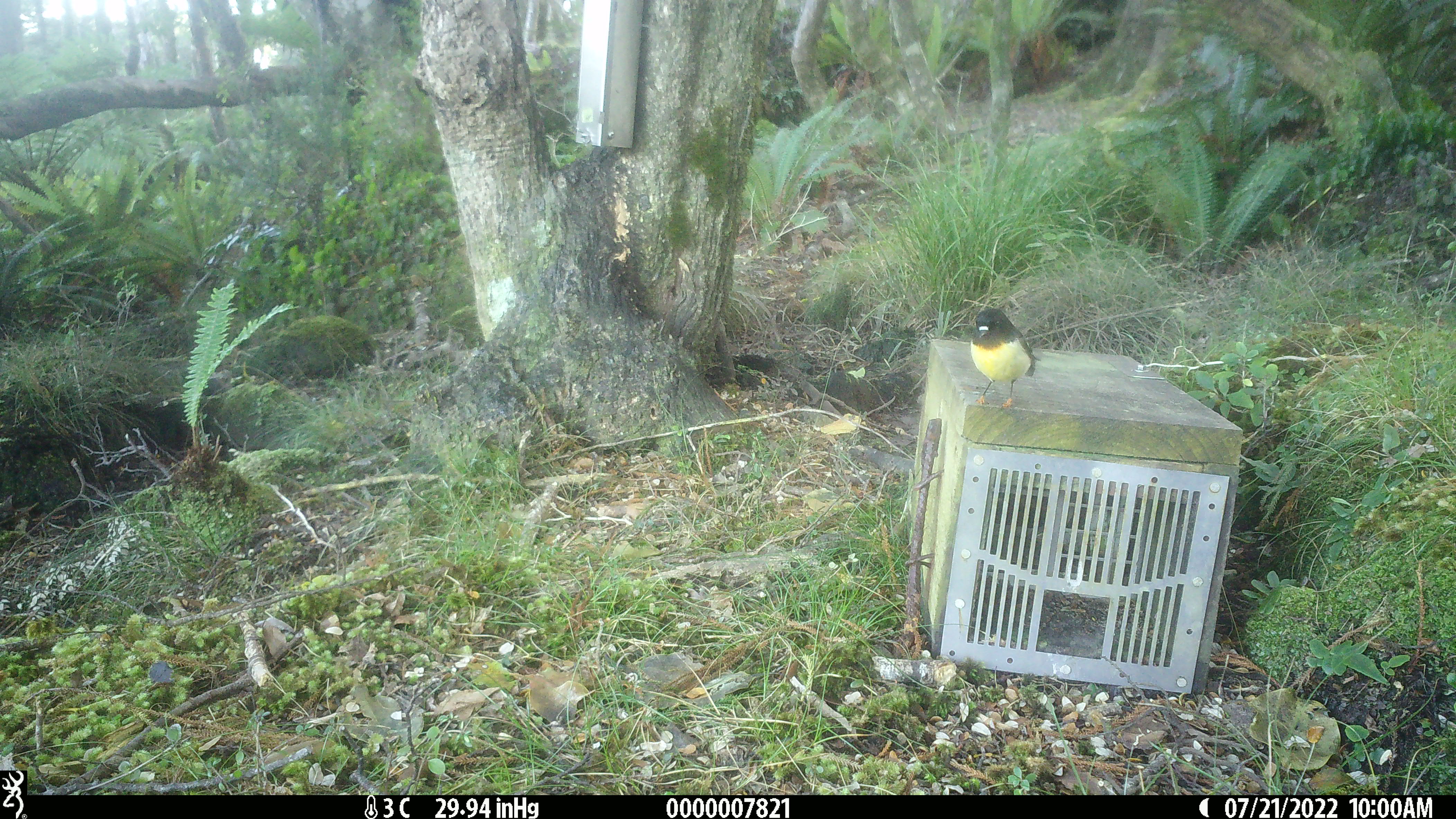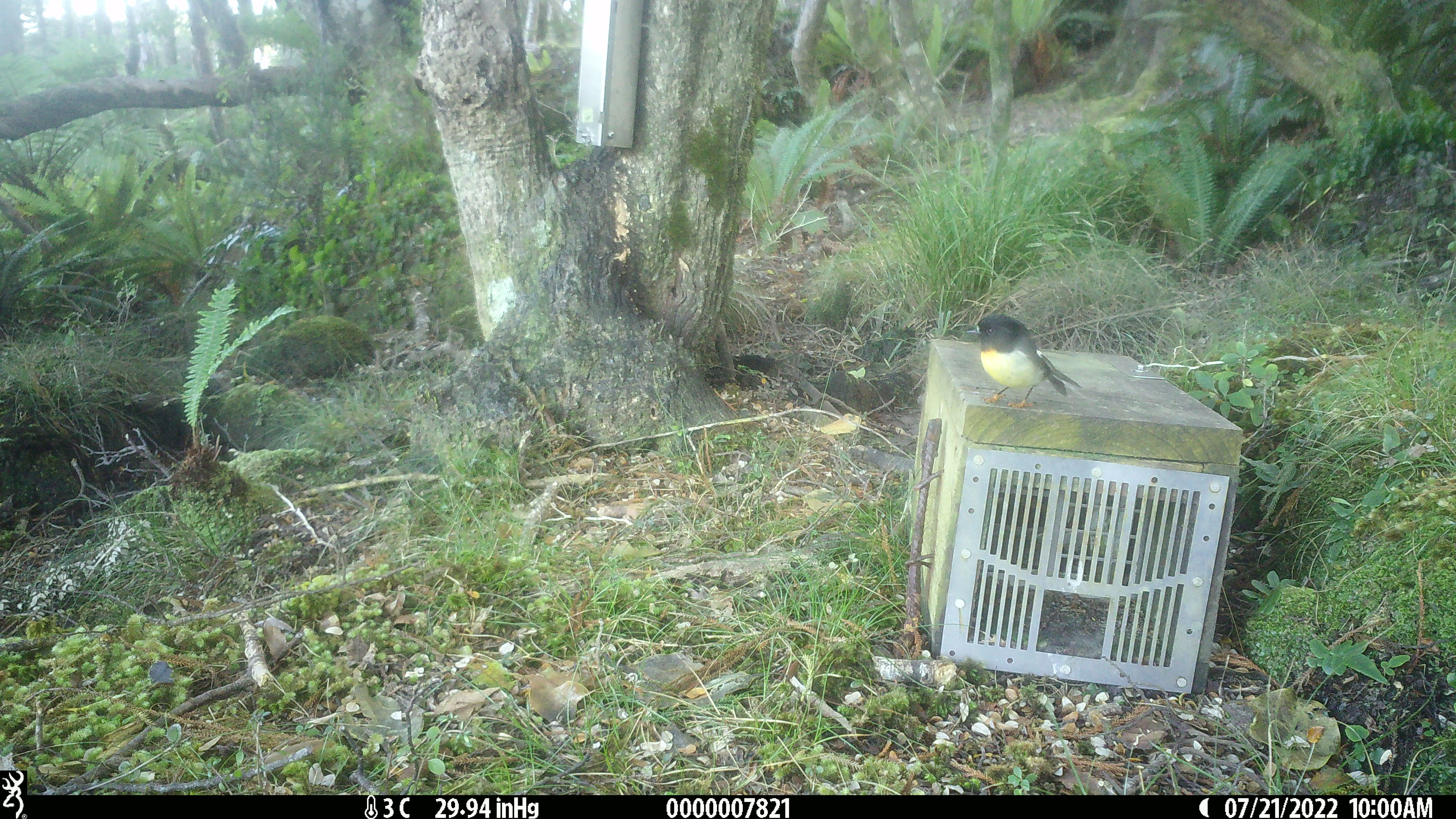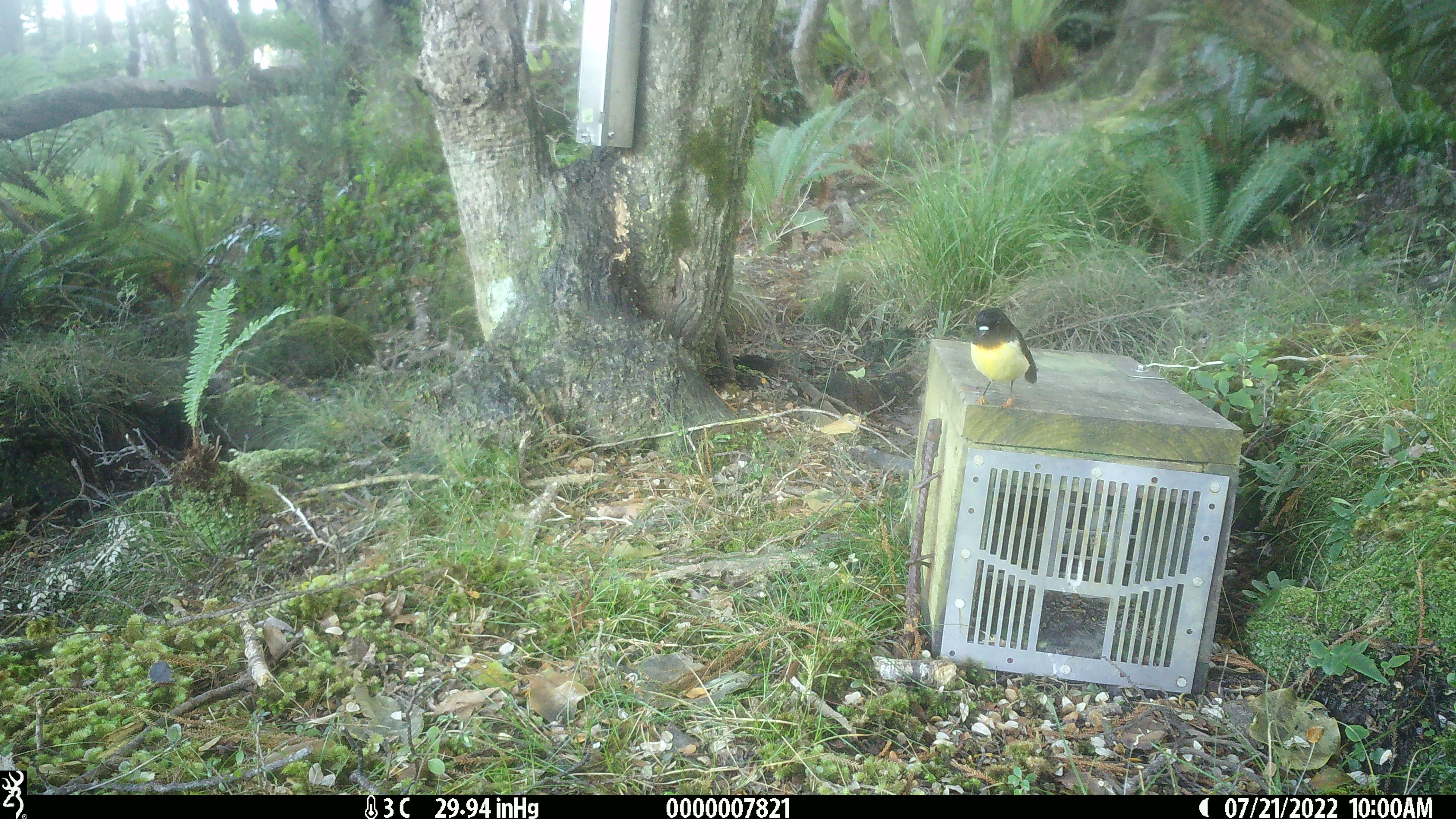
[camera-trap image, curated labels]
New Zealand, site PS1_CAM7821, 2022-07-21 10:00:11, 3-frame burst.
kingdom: Animalia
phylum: Chordata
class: Aves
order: Passeriformes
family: Petroicidae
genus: Petroica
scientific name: Petroica macrocephala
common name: tomtit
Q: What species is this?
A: Tomtit (Petroica macrocephala).